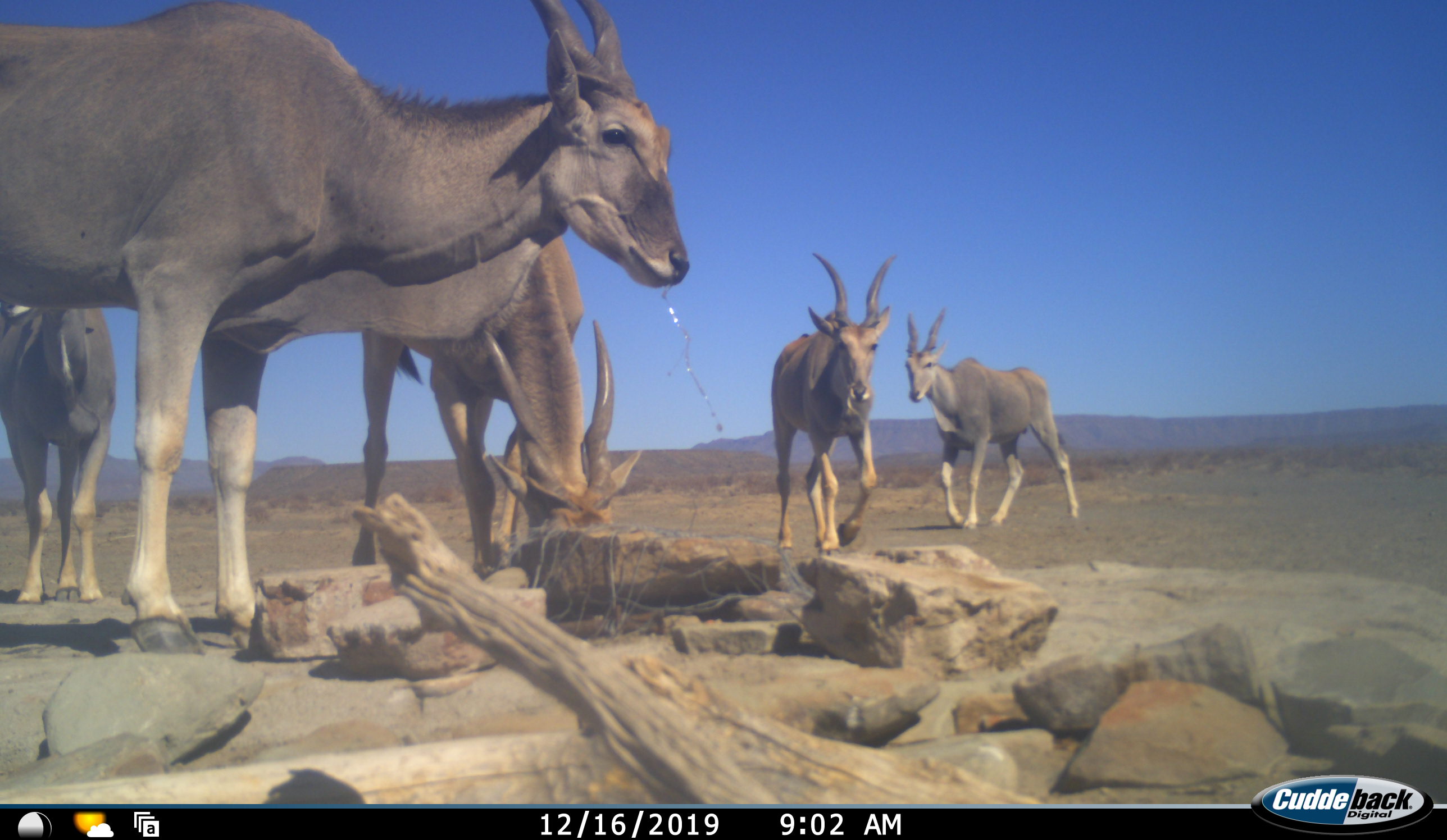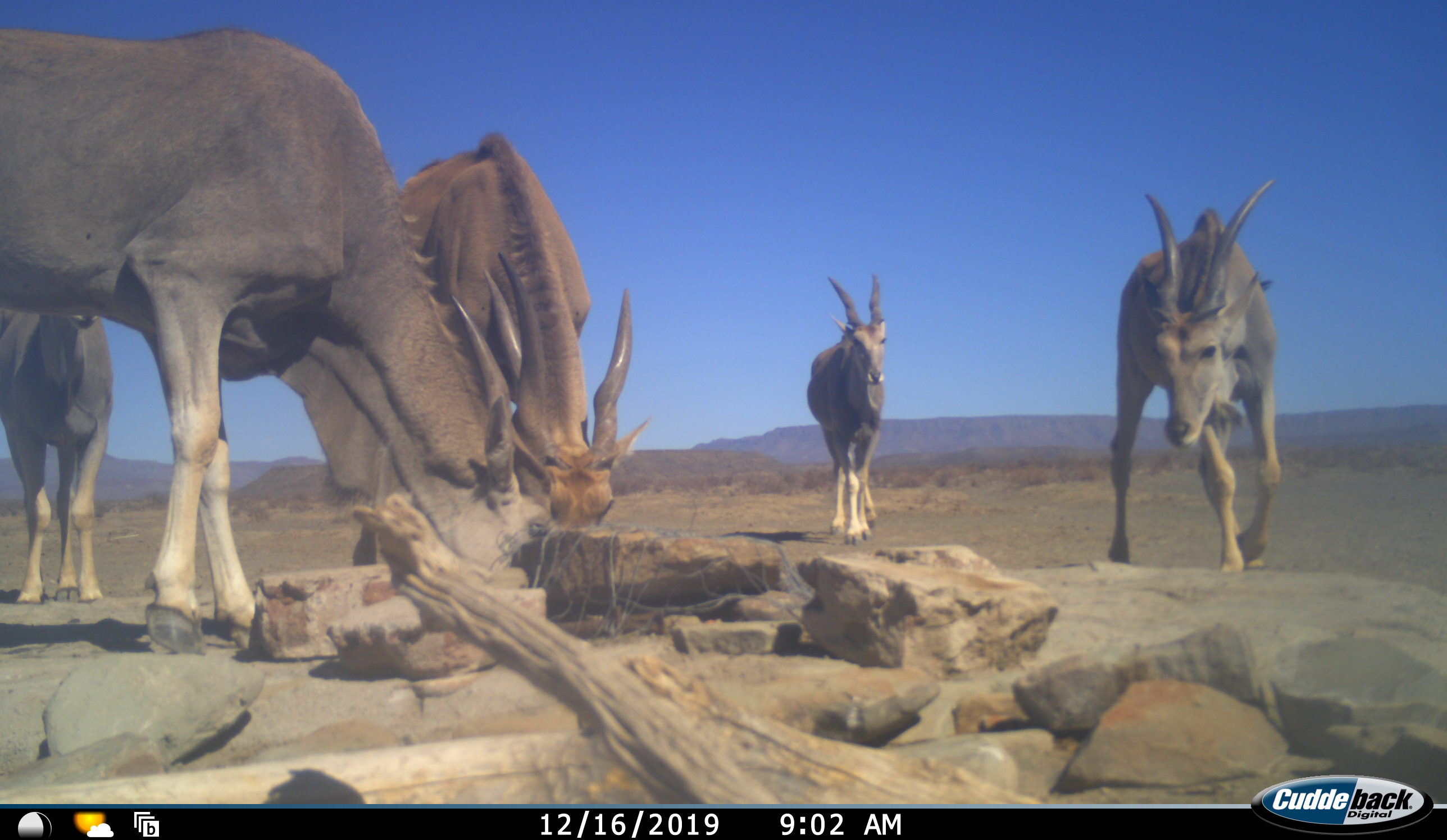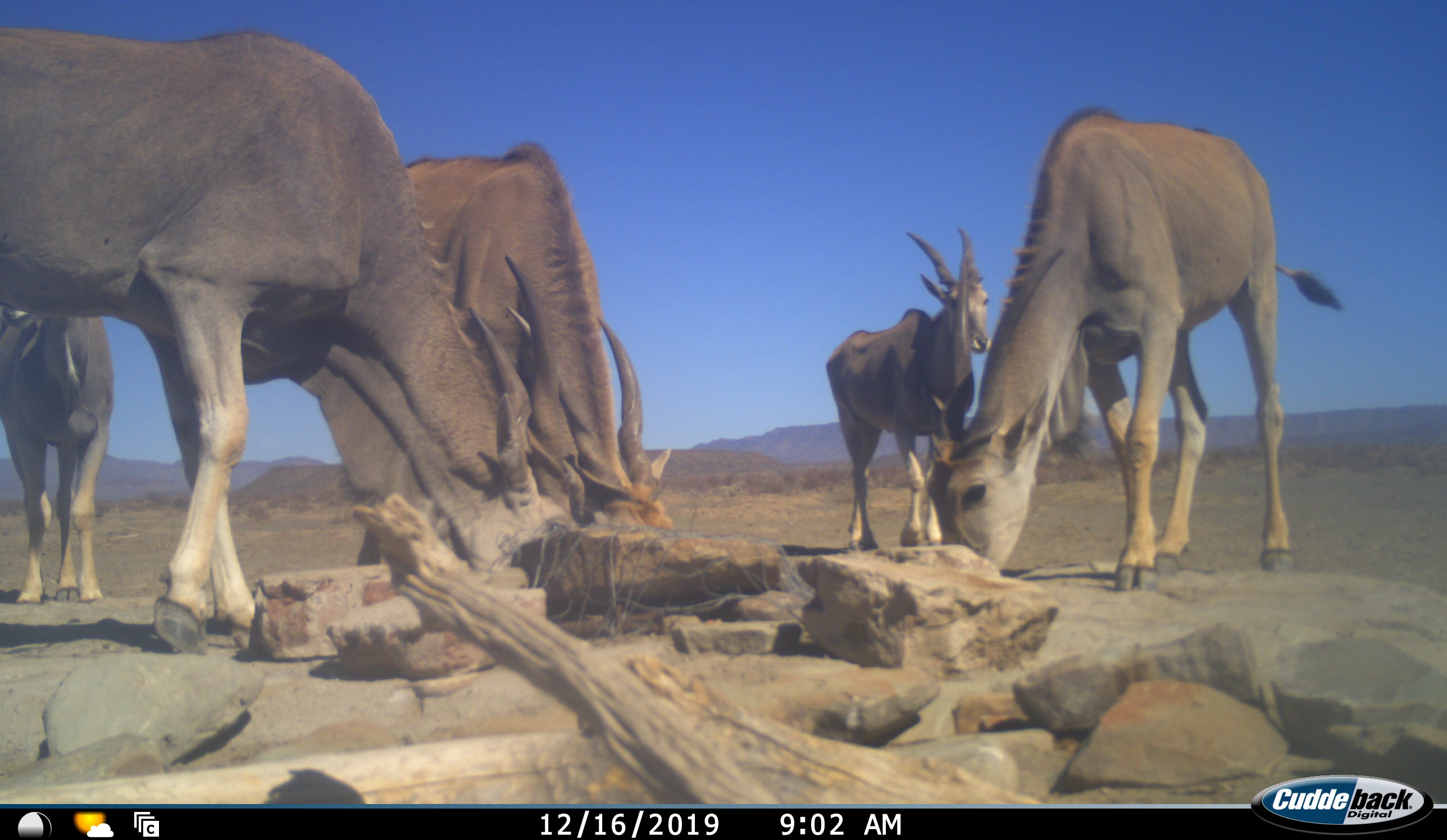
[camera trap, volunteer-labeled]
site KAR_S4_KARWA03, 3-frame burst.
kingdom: Animalia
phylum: Chordata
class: Mammalia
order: Artiodactyla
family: Bovidae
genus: Tragelaphus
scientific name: Tragelaphus oryx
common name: eland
Eland (Tragelaphus oryx), count 5. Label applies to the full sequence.